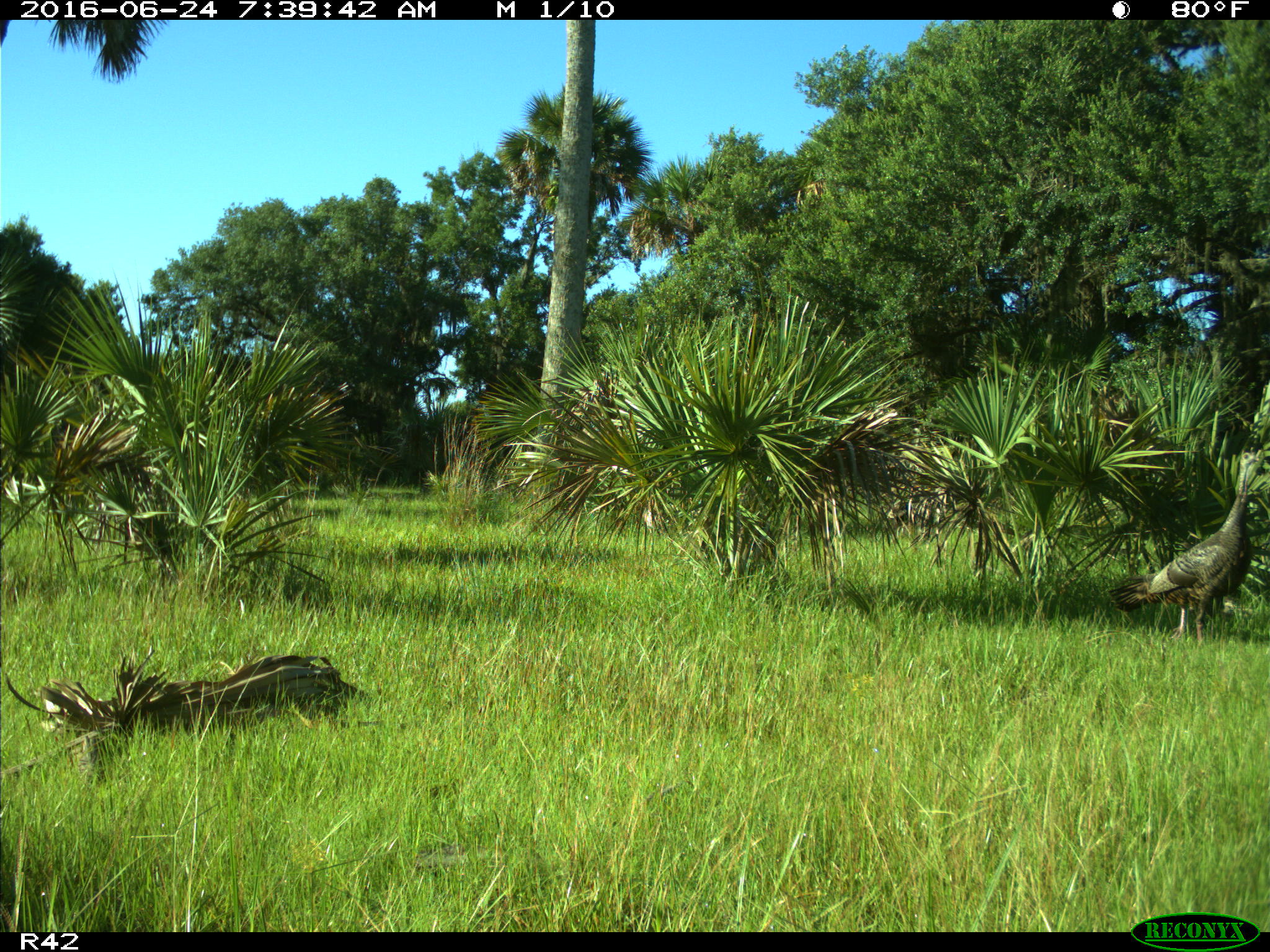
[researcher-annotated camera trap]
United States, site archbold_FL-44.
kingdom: Animalia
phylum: Chordata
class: Aves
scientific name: Aves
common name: birds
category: unidentified bird